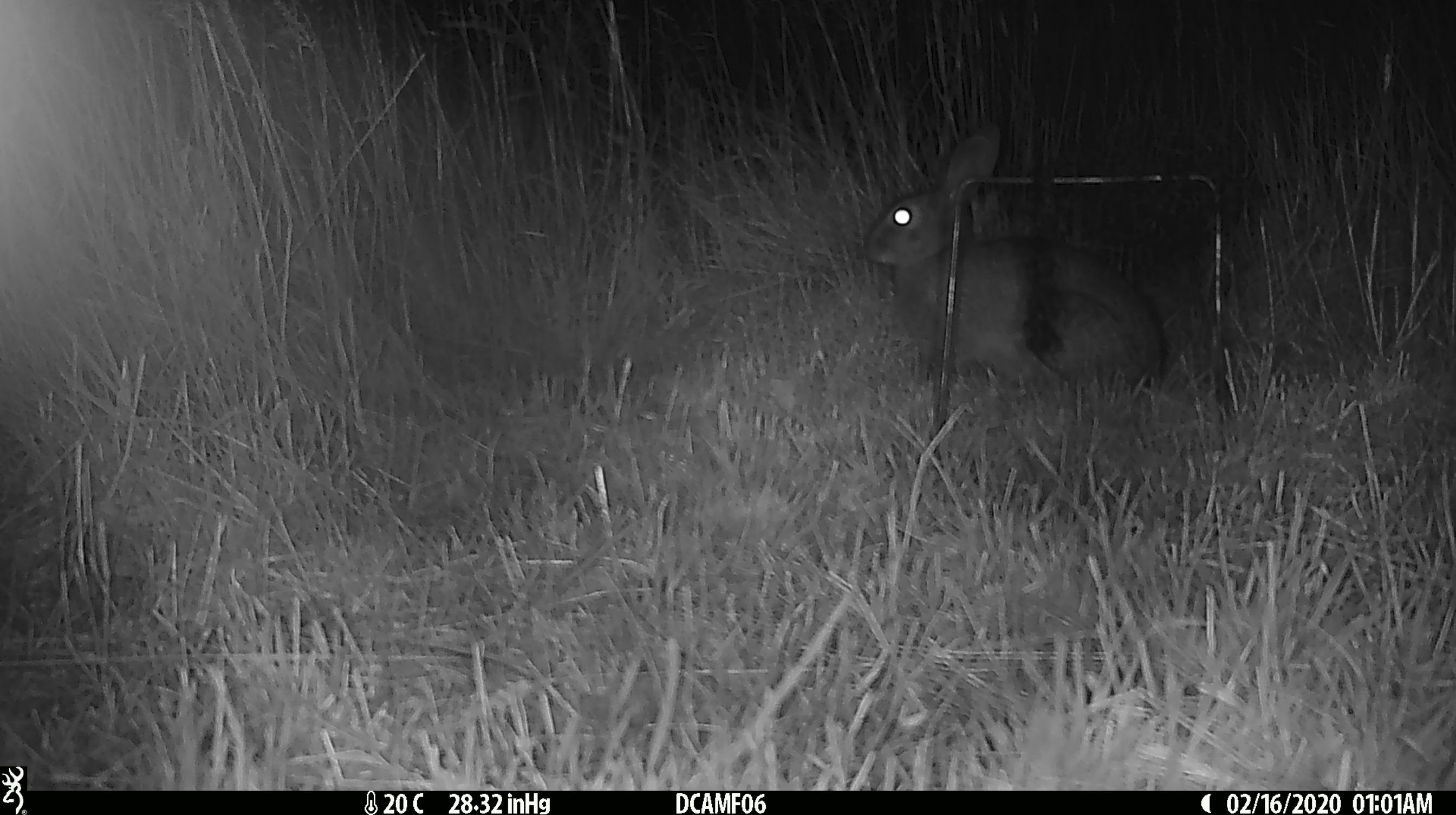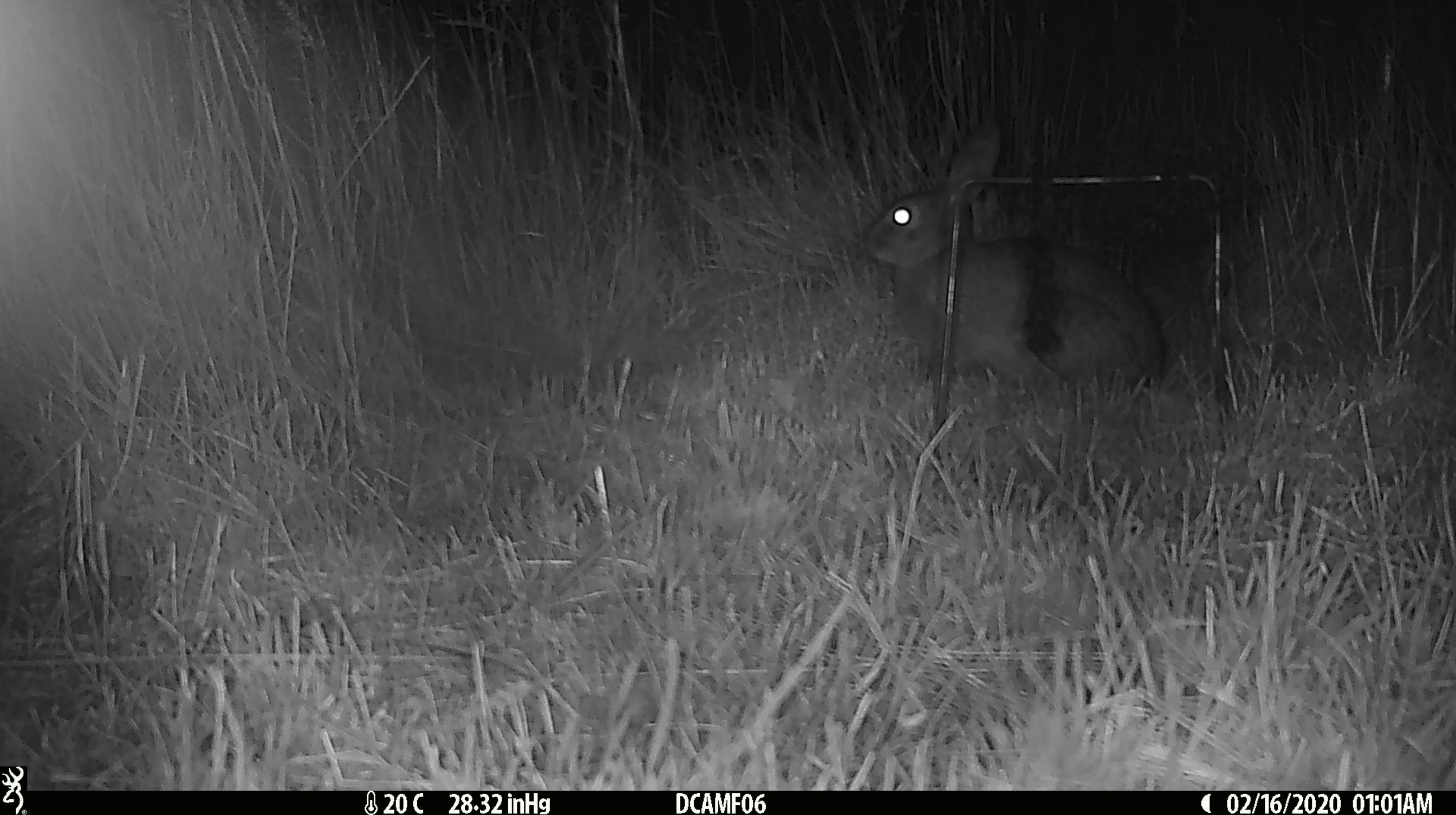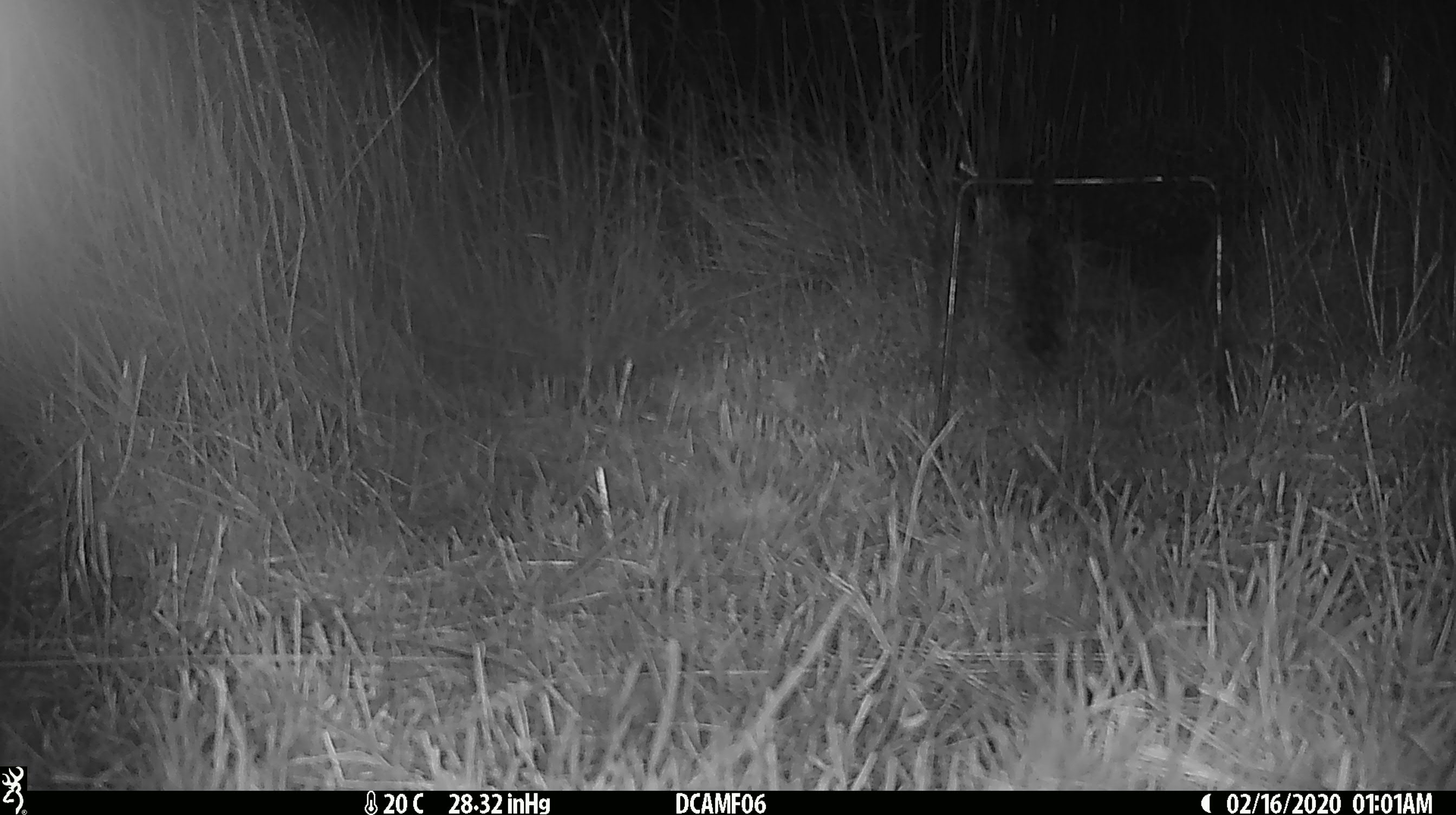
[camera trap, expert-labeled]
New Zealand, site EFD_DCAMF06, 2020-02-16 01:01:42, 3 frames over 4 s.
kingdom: Animalia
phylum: Chordata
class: Mammalia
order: Lagomorpha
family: Leporidae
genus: Oryctolagus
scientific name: Oryctolagus cuniculus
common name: european rabbit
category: rabbit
Rabbit (european rabbit) (Oryctolagus cuniculus).